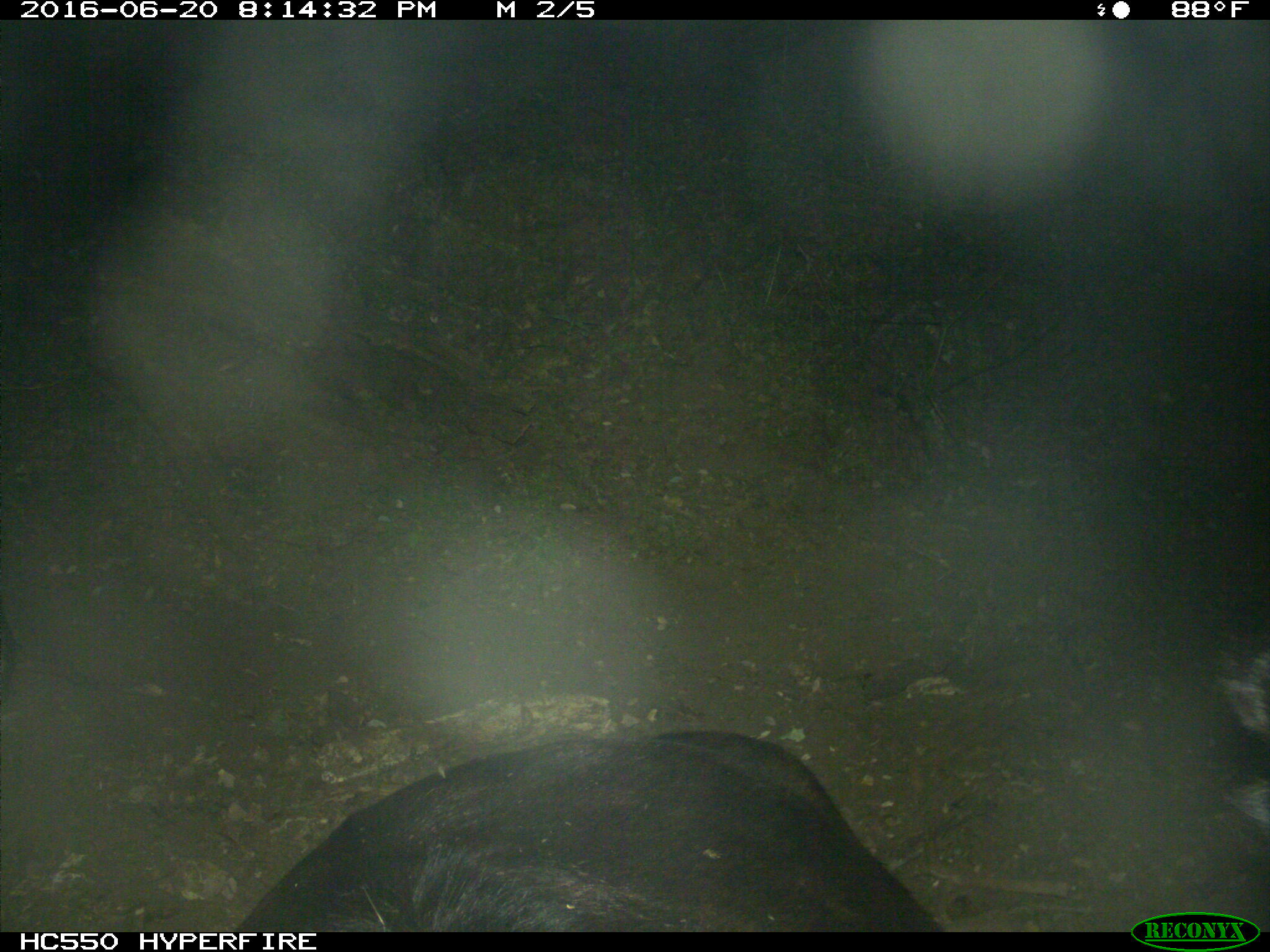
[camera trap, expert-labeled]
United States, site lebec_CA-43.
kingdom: Animalia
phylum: Chordata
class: Mammalia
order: Artiodactyla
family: Bovidae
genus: Bos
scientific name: Bos taurus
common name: domestic cow